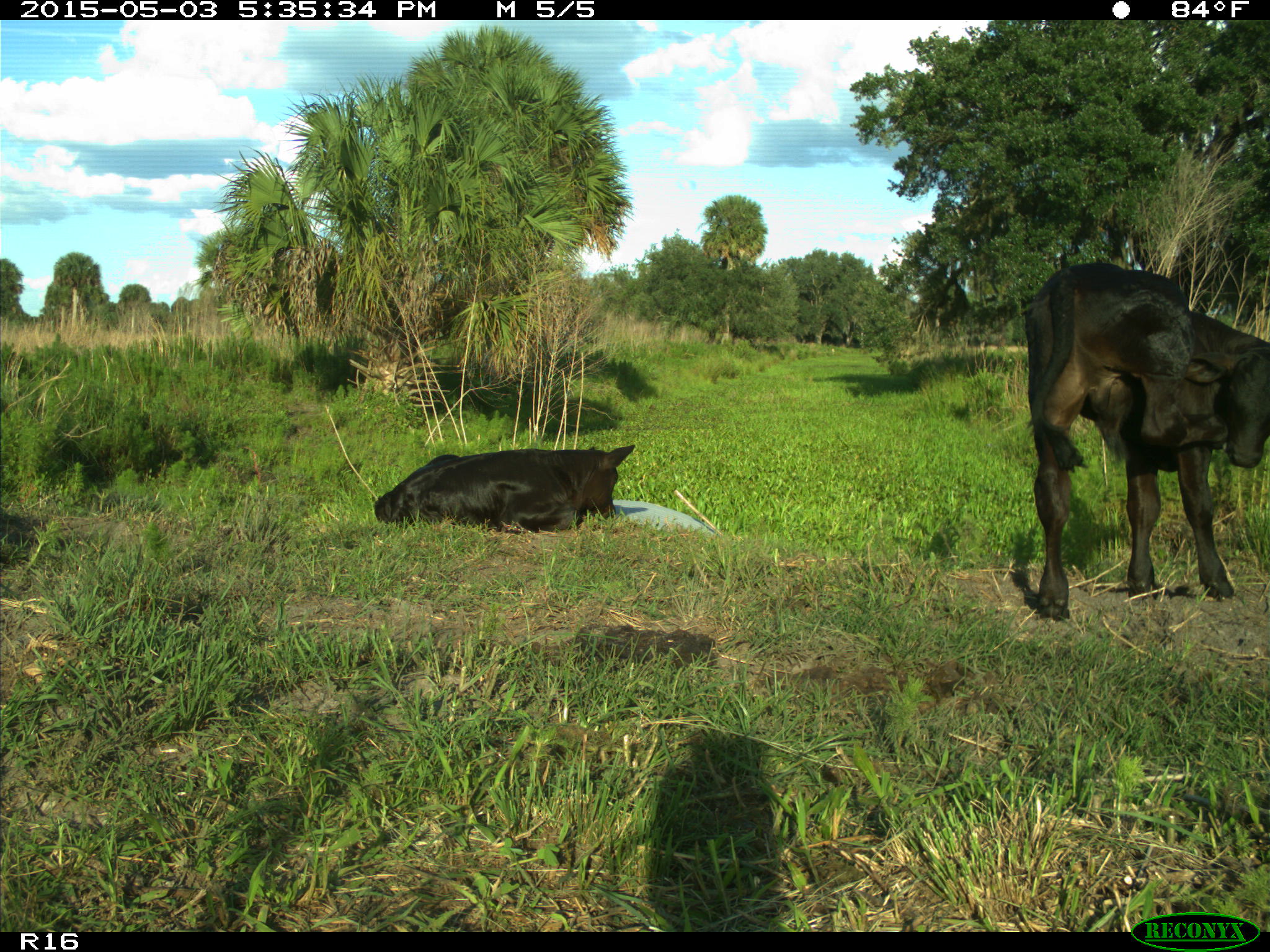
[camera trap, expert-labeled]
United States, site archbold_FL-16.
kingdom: Animalia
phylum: Chordata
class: Mammalia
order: Artiodactyla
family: Bovidae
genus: Bos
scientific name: Bos taurus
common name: domestic cow